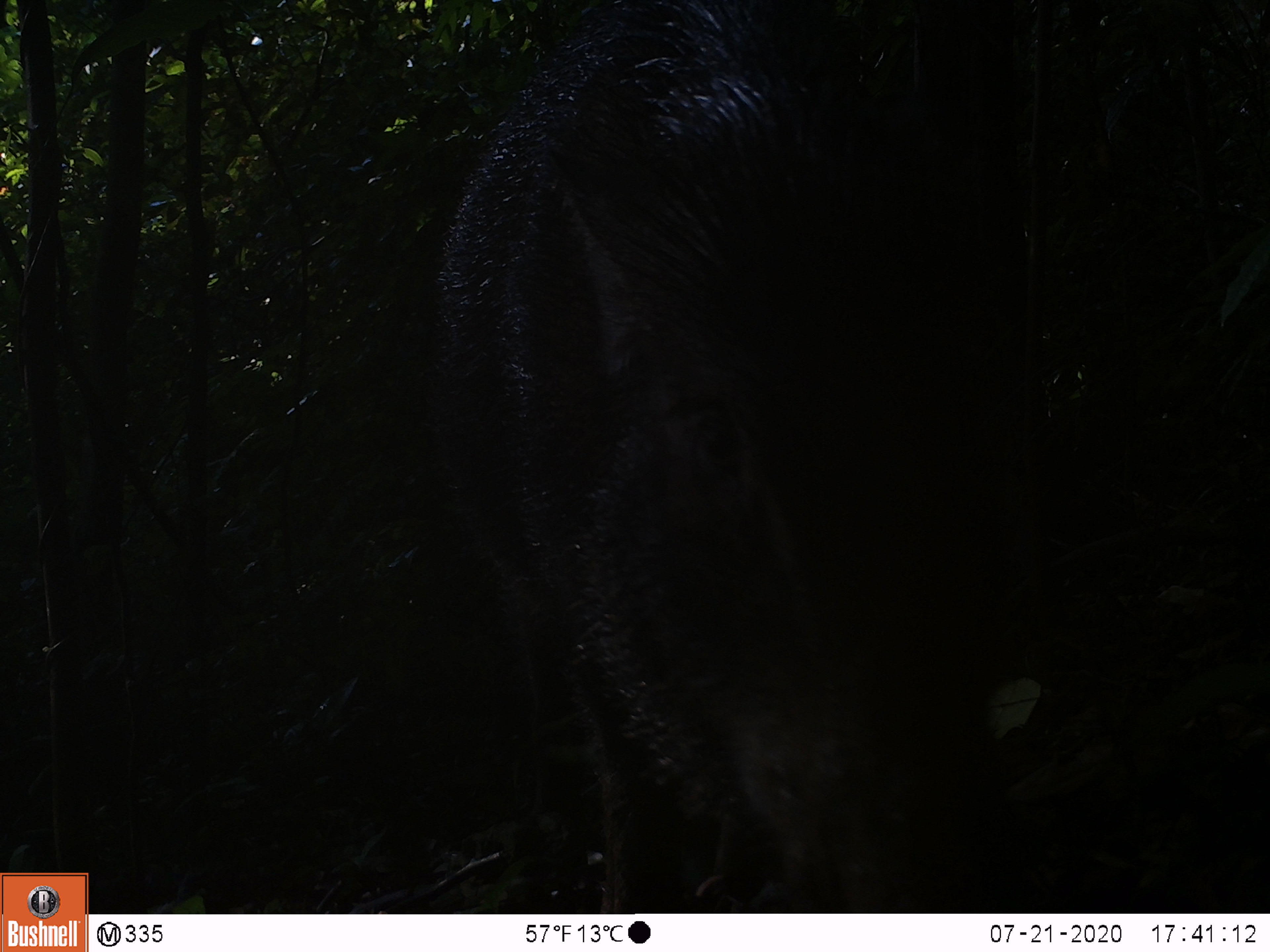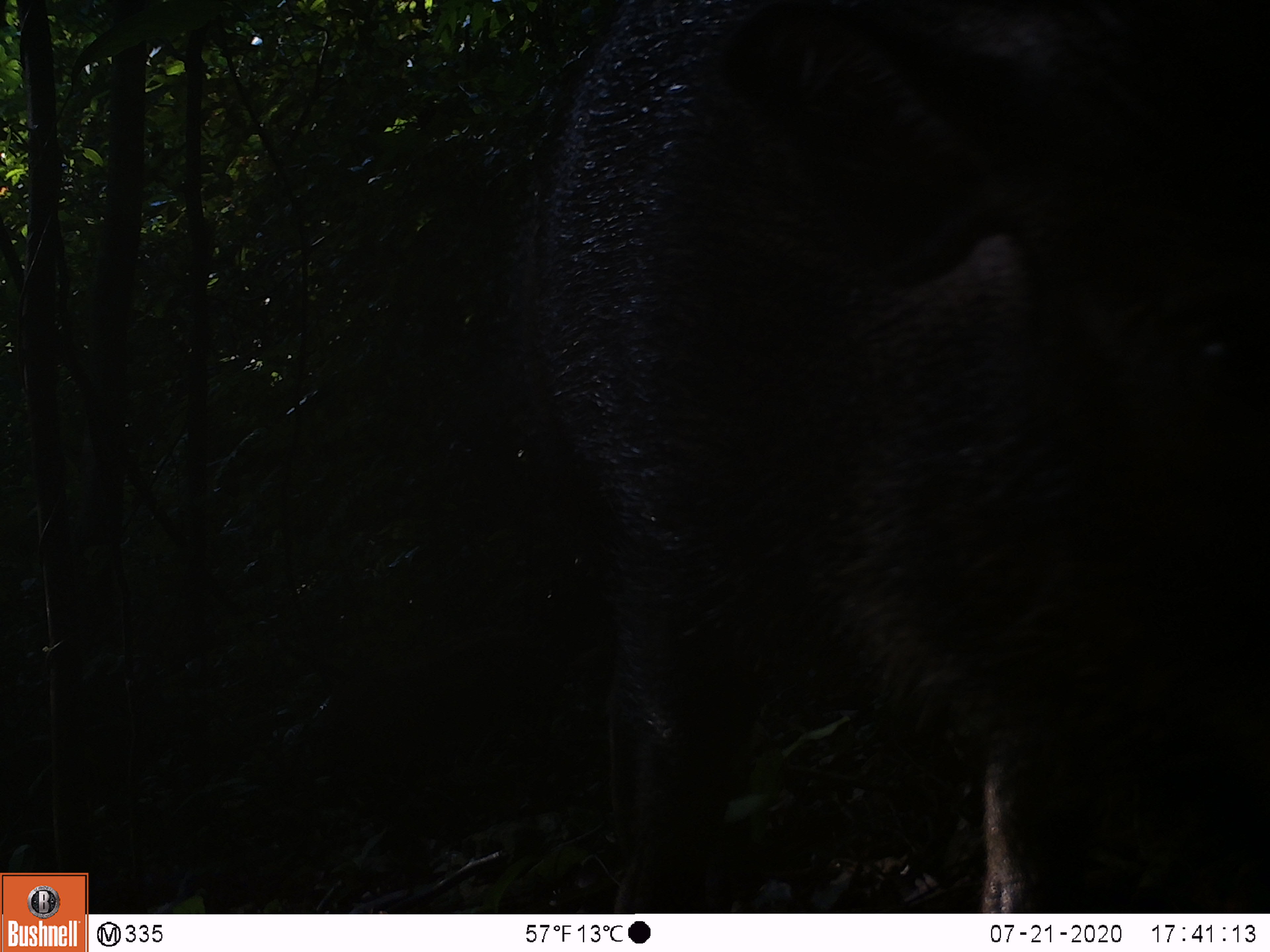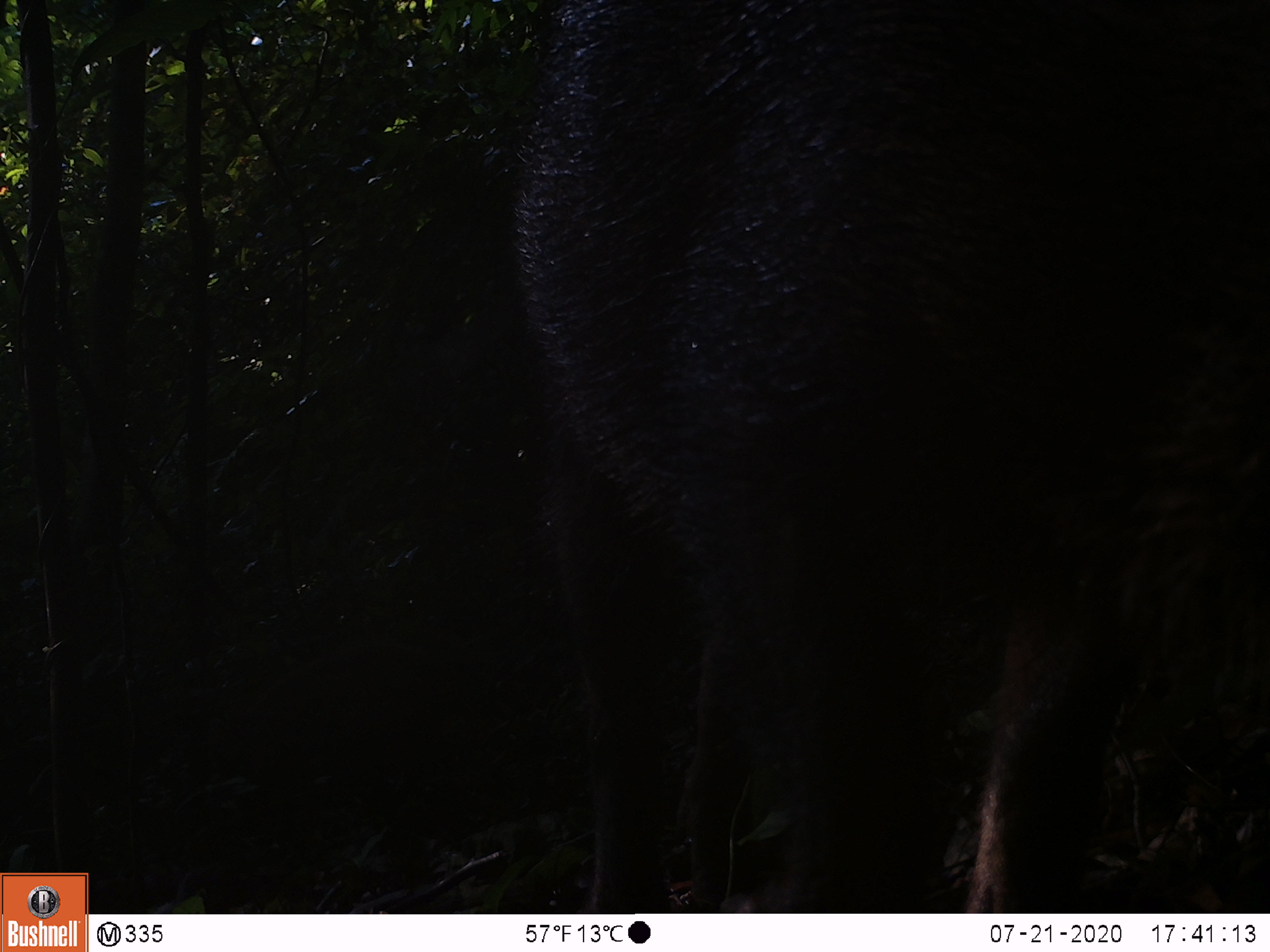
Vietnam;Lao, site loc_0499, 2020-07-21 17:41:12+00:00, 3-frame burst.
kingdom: Animalia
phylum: Chordata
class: Mammalia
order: Artiodactyla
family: Suidae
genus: Sus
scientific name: Sus scrofa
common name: eurasian wild pig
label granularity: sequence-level